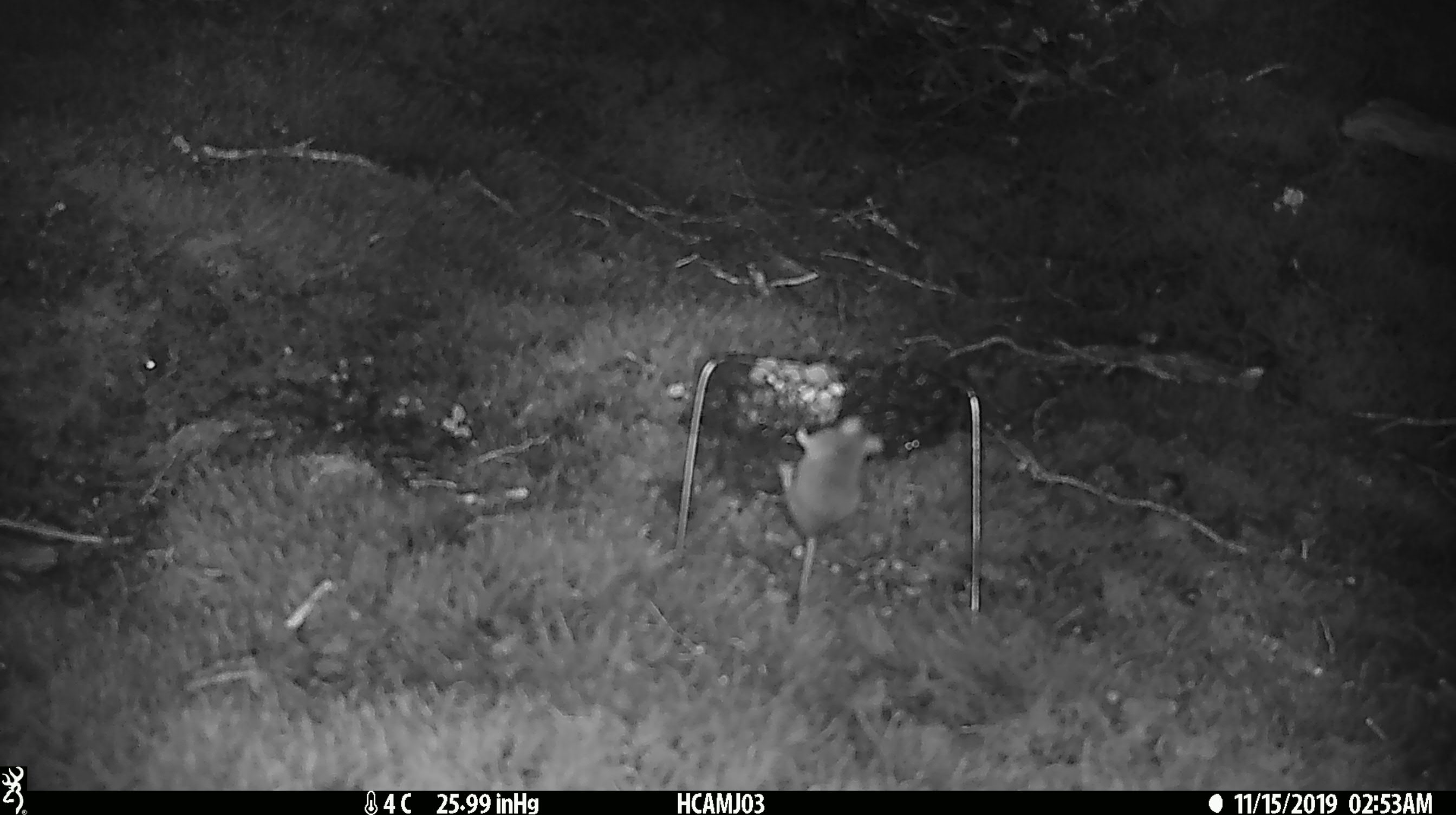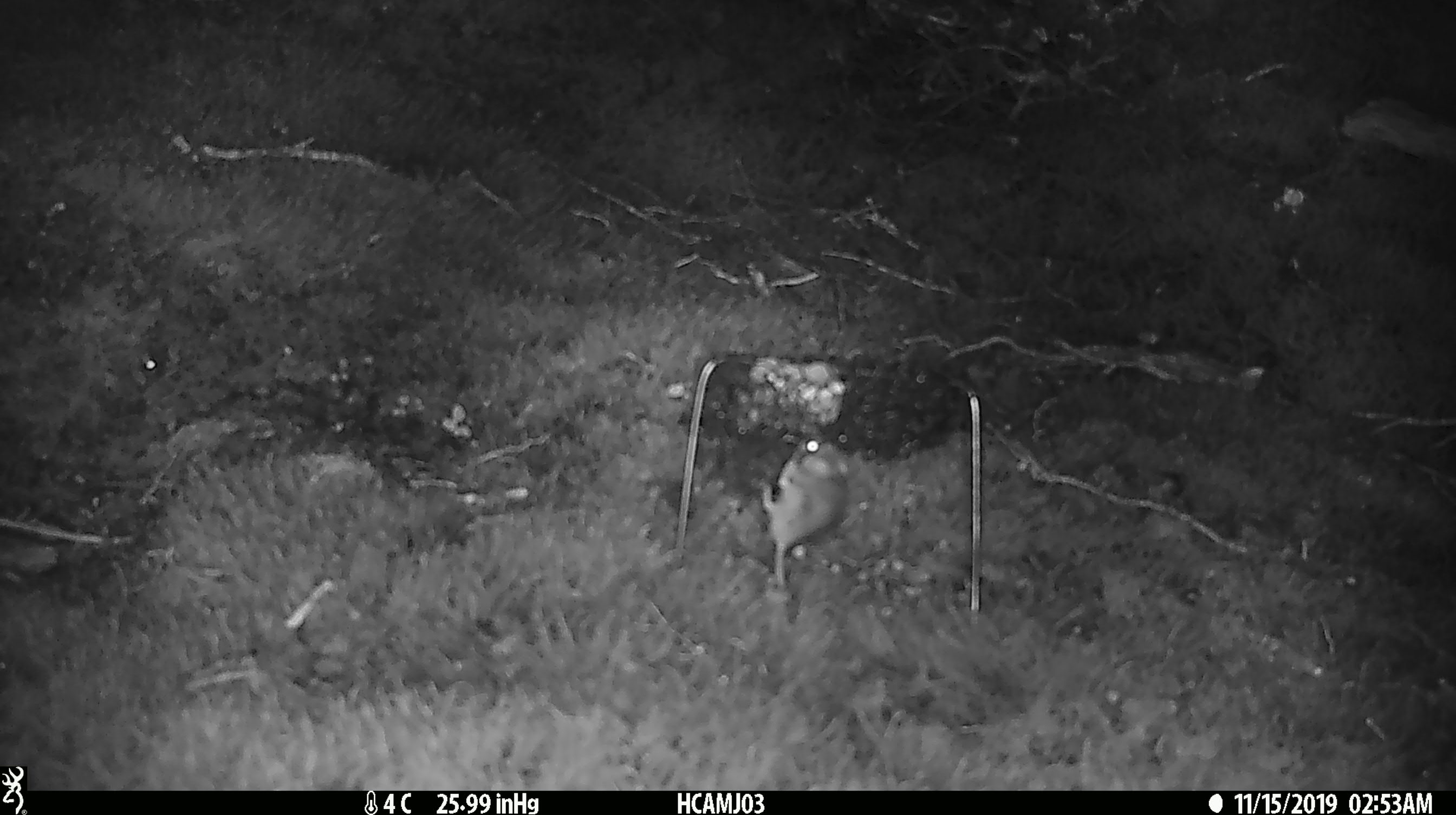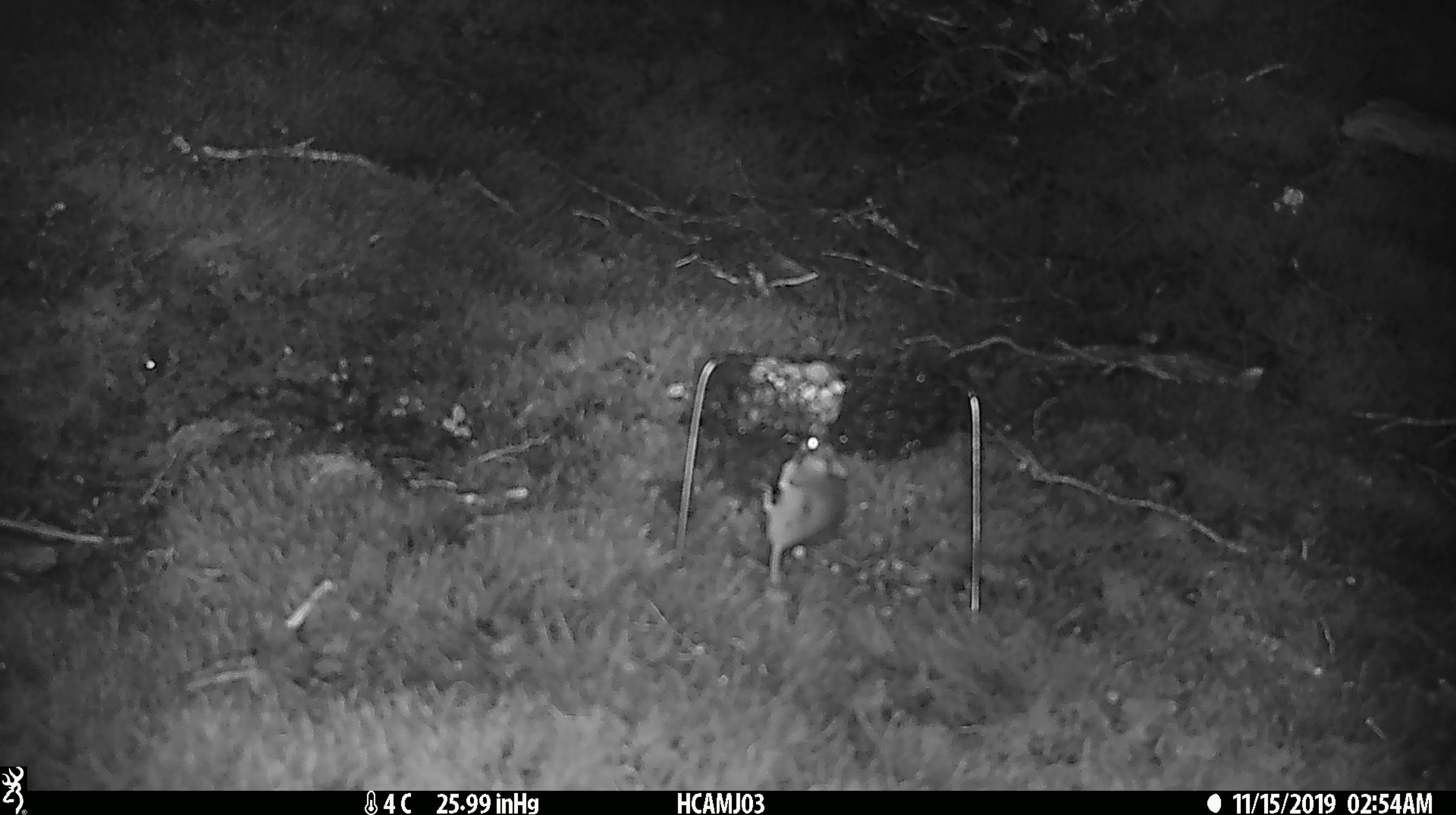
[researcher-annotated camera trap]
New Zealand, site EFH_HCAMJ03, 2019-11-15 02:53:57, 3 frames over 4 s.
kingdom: Animalia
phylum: Chordata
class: Mammalia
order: Rodentia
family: Muridae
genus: Mus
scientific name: Mus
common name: mouse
Mouse (Mus).